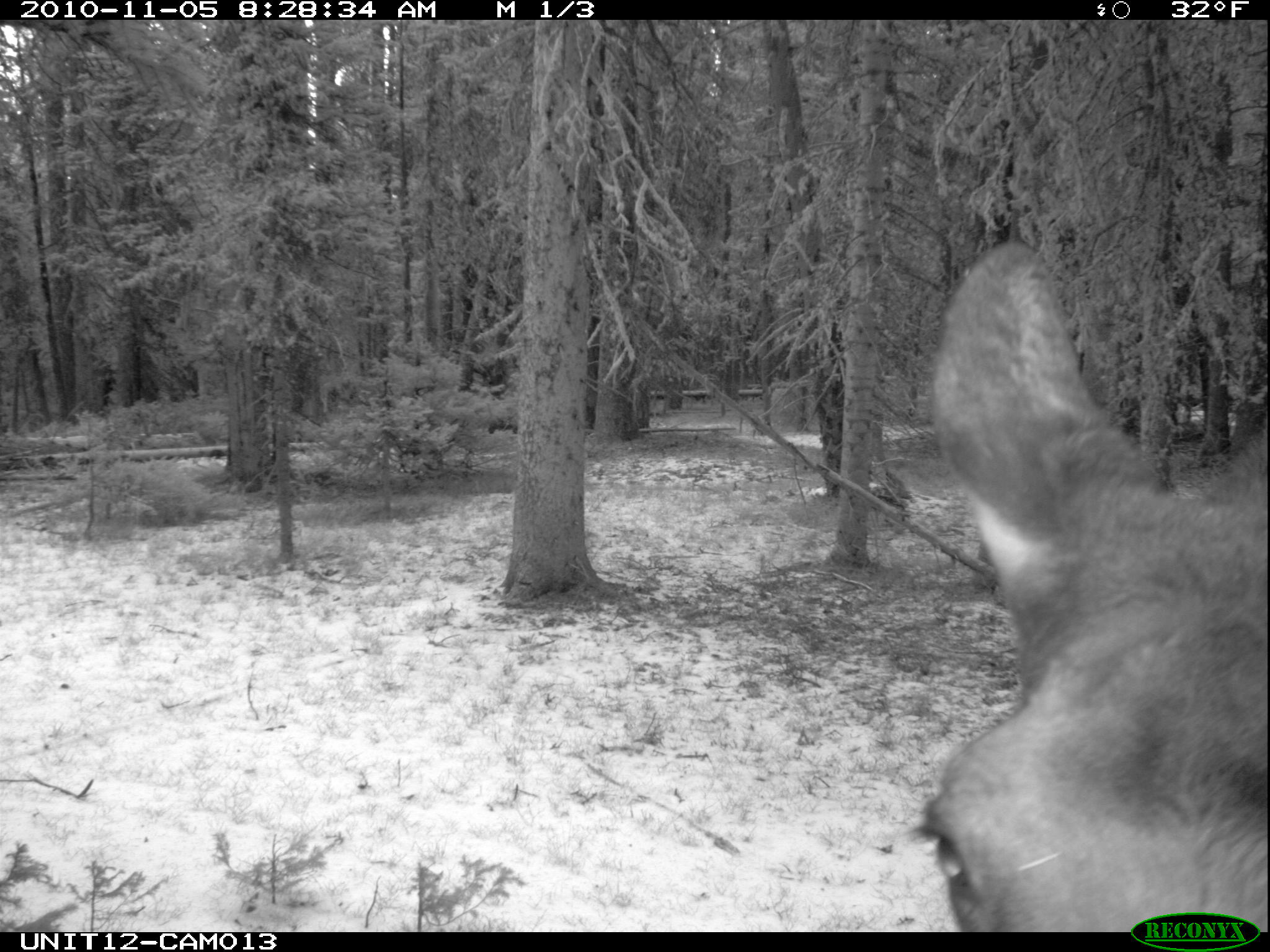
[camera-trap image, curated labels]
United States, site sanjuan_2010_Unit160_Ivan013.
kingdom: Animalia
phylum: Chordata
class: Mammalia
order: Artiodactyla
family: Cervidae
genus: Alces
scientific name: Alces alces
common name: moose